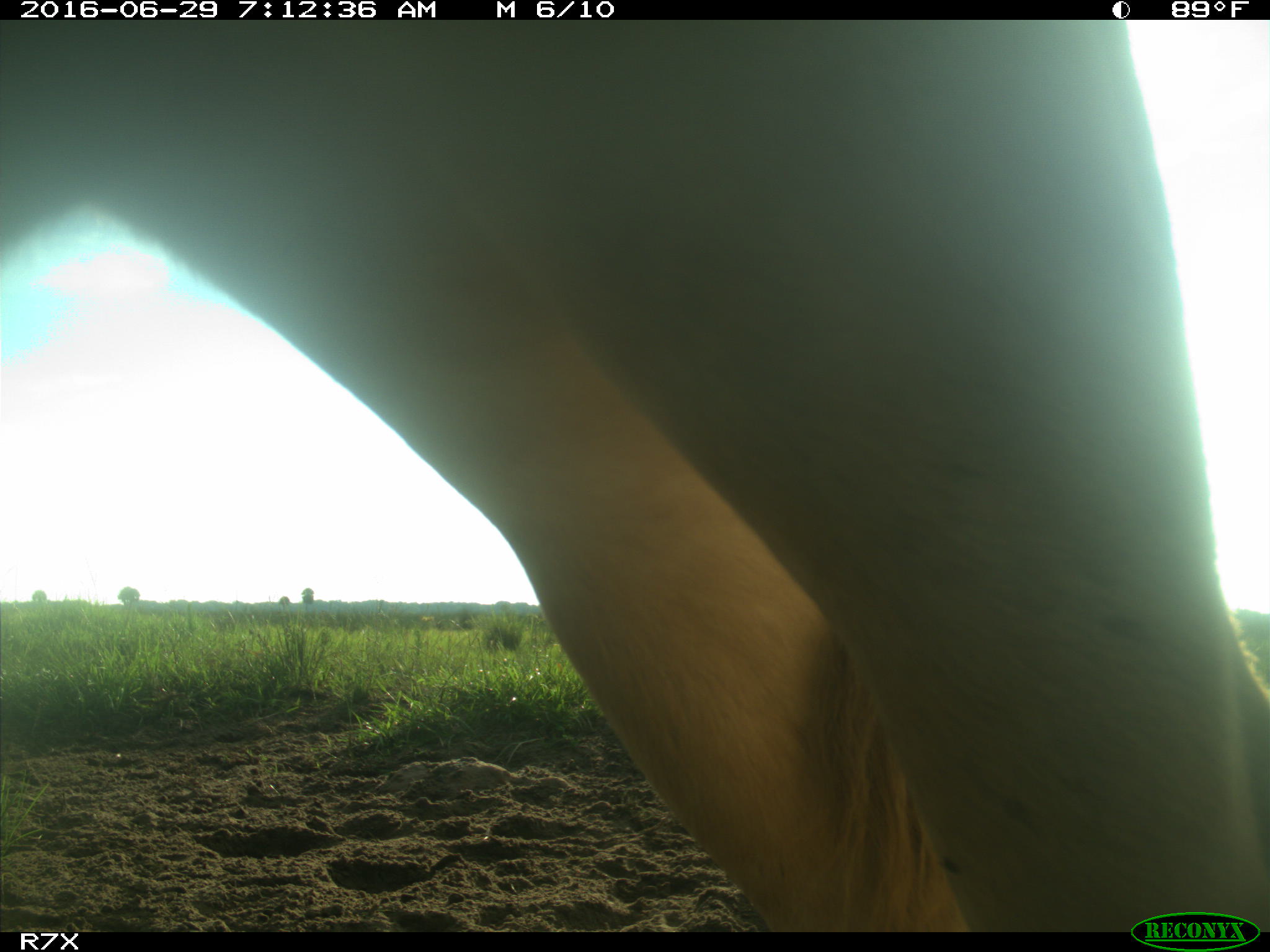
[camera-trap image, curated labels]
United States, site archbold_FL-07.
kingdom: Animalia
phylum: Chordata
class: Mammalia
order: Artiodactyla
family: Bovidae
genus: Bos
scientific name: Bos taurus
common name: domestic cow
Bos taurus (domestic cow).